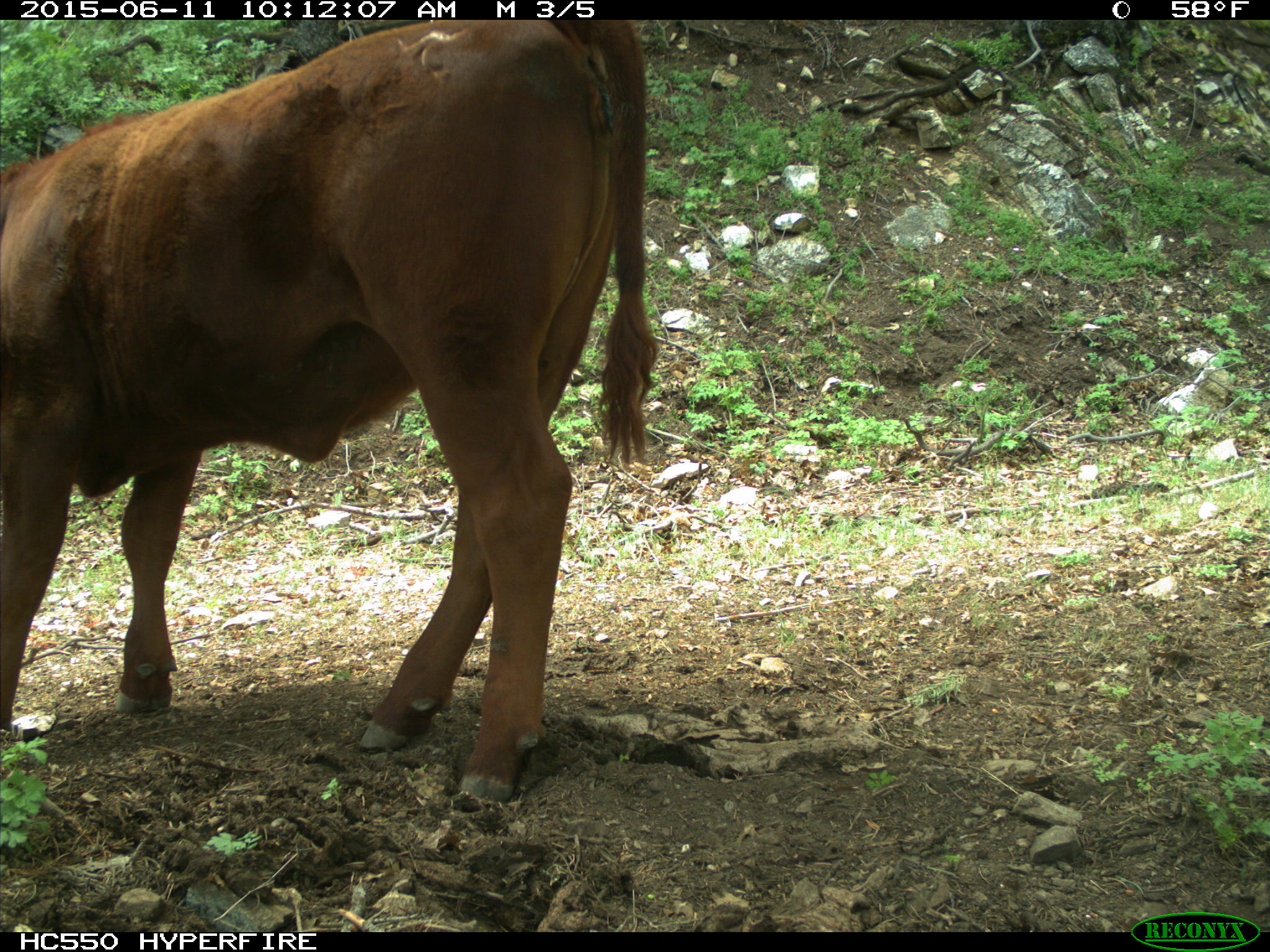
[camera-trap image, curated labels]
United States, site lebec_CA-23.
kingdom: Animalia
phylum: Chordata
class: Mammalia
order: Artiodactyla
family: Bovidae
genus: Bos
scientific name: Bos taurus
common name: domestic cow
Bos taurus (domestic cow).